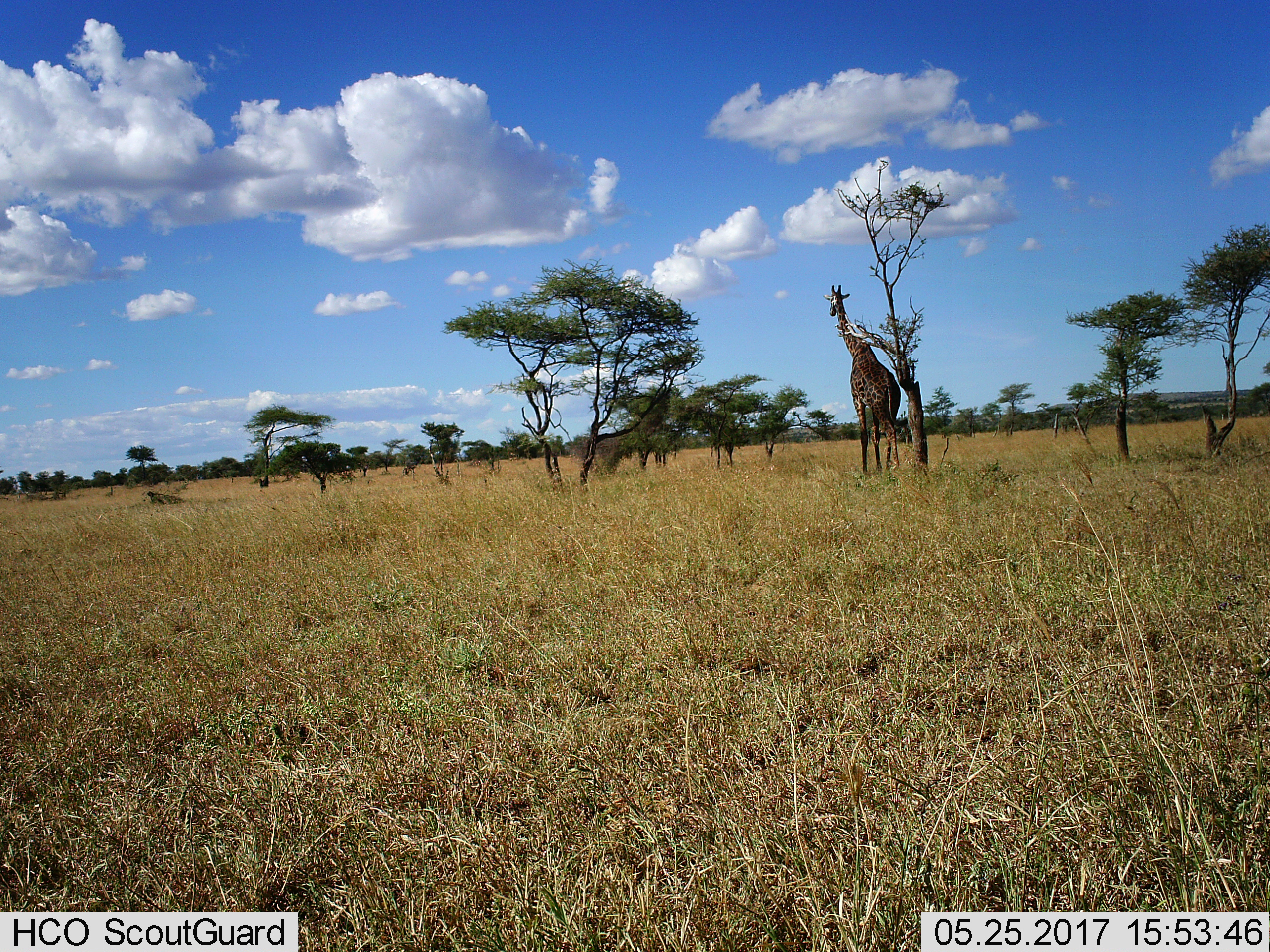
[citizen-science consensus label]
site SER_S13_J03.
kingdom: Animalia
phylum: Chordata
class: Mammalia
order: Artiodactyla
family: Giraffidae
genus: Giraffa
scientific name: Giraffa camelopardalis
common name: giraffe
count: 1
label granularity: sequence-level